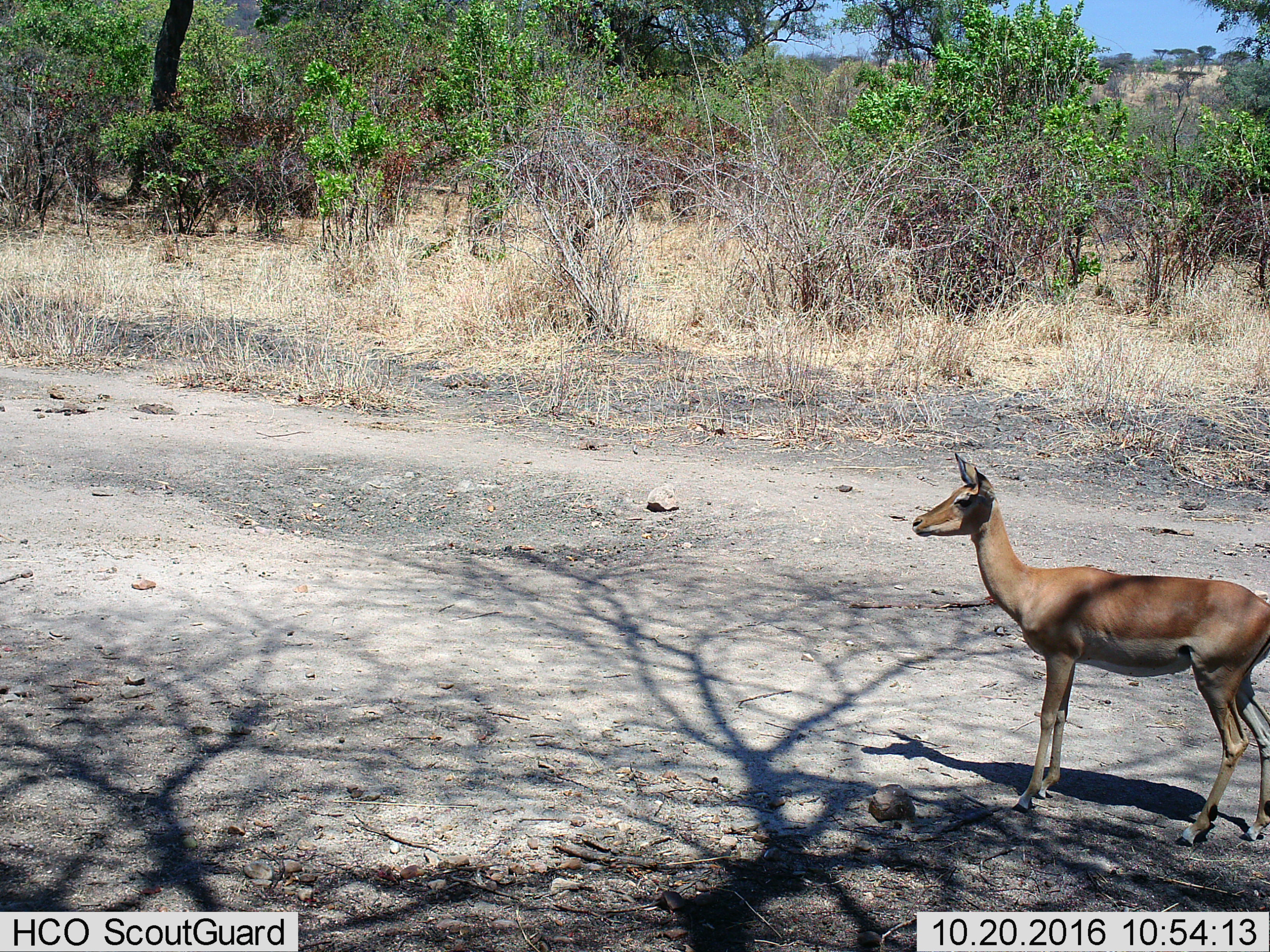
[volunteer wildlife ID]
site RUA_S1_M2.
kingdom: Animalia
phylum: Chordata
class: Mammalia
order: Artiodactyla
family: Bovidae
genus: Aepyceros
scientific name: Aepyceros melampus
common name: impala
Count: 1.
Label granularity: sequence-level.